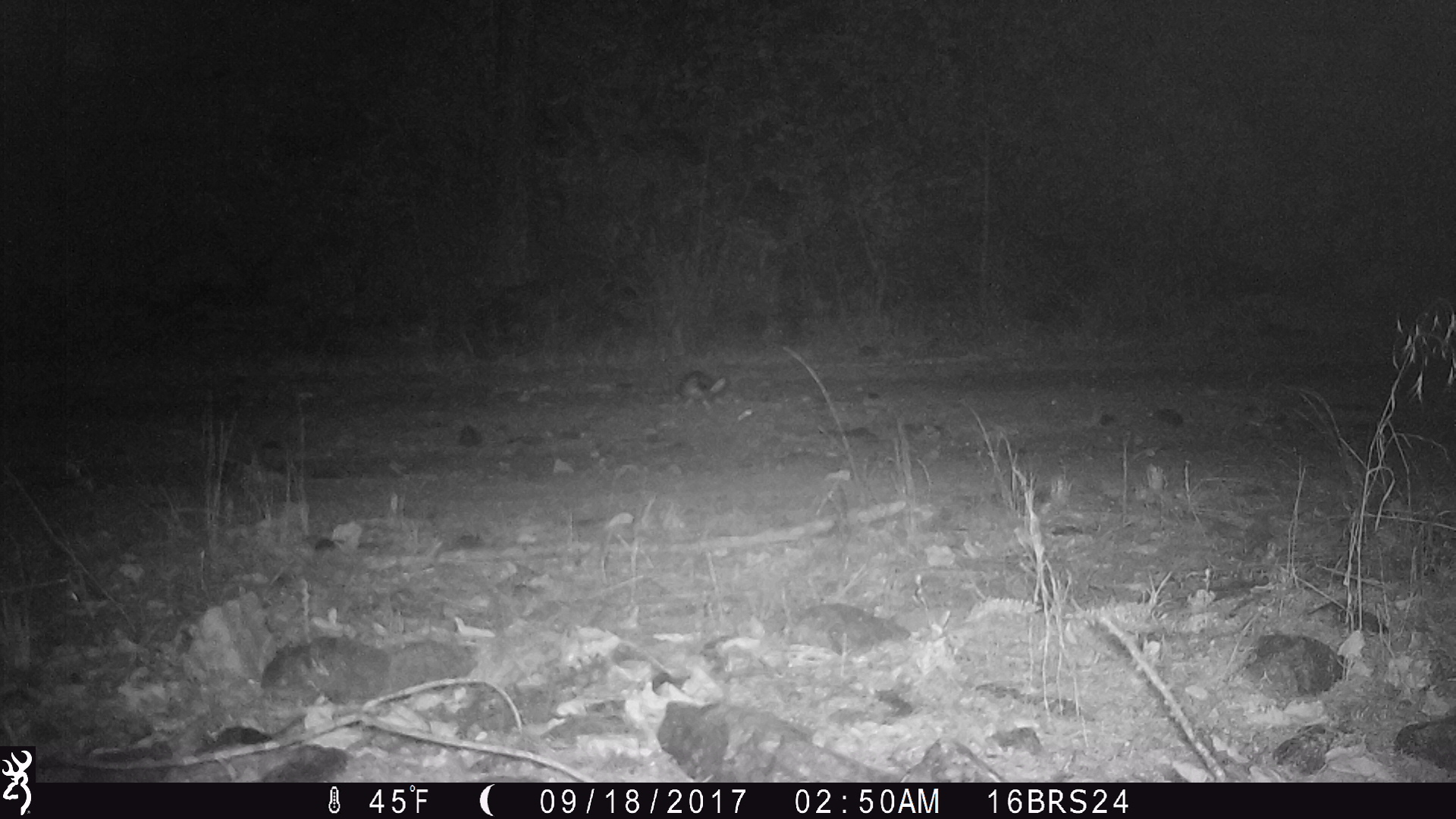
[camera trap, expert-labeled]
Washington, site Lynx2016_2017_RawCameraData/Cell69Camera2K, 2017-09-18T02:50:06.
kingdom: Animalia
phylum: Chordata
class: Mammalia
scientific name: Mammalia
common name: small mammal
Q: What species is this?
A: Small mammal (Mammalia).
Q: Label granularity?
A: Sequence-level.